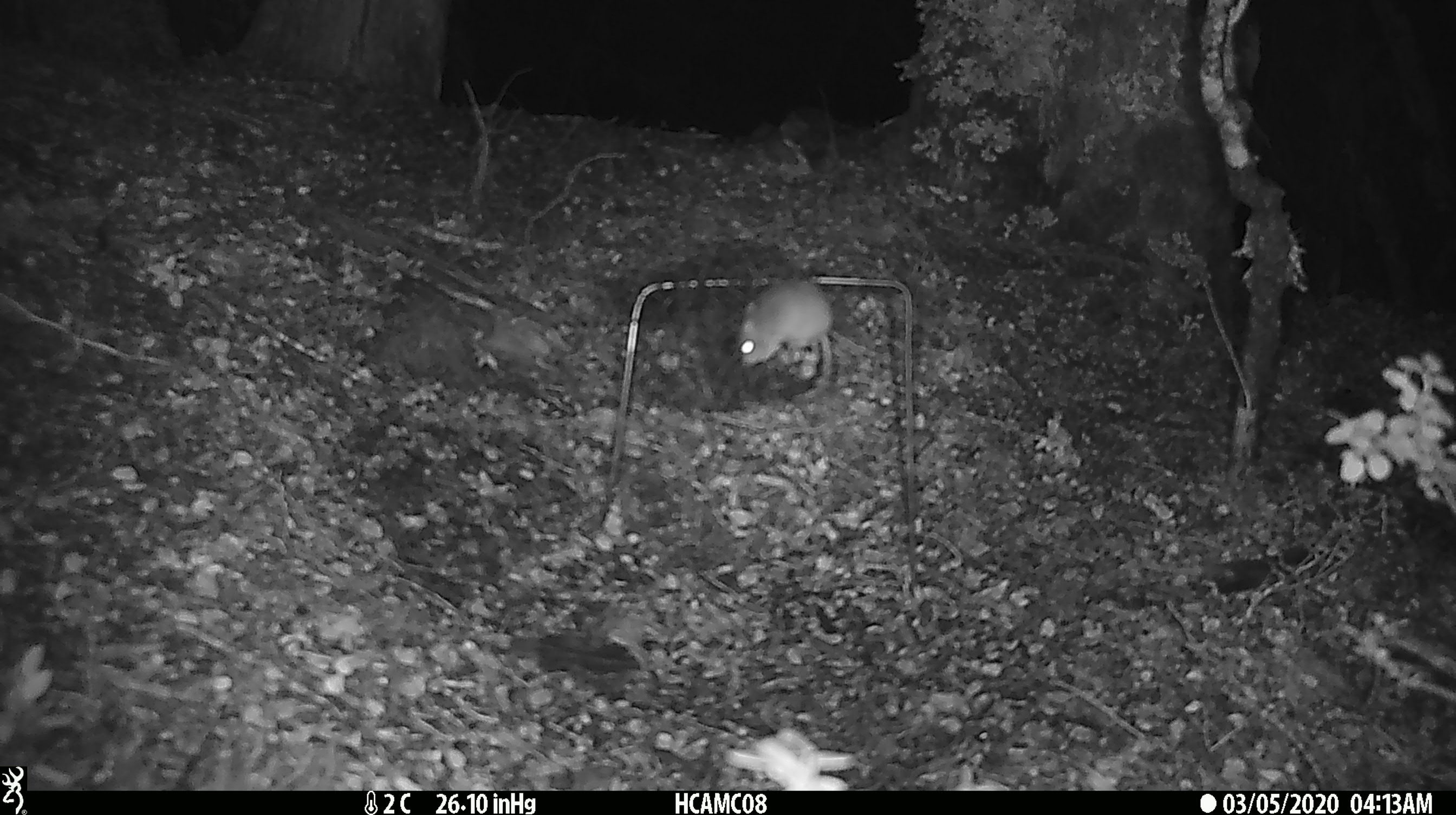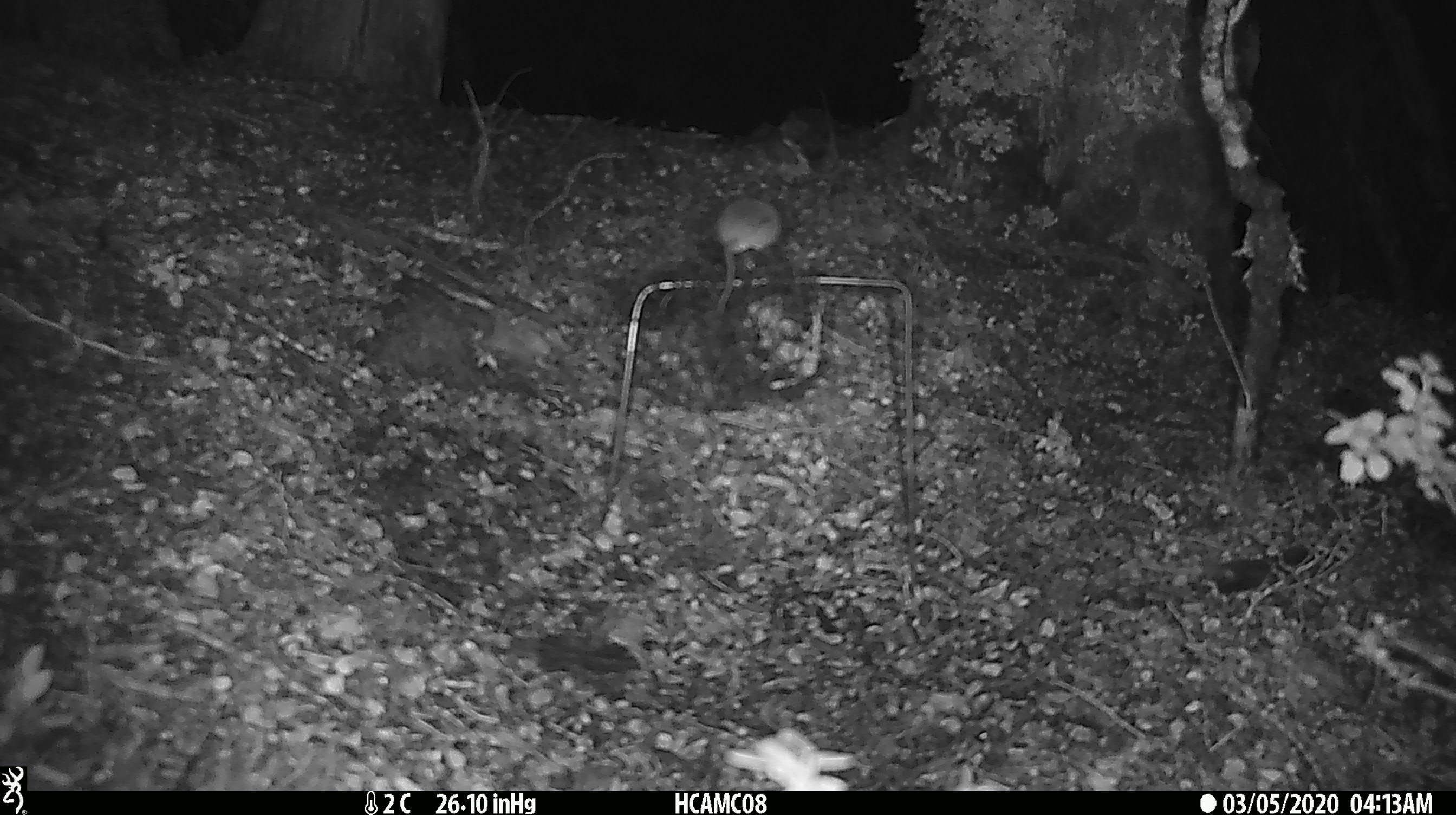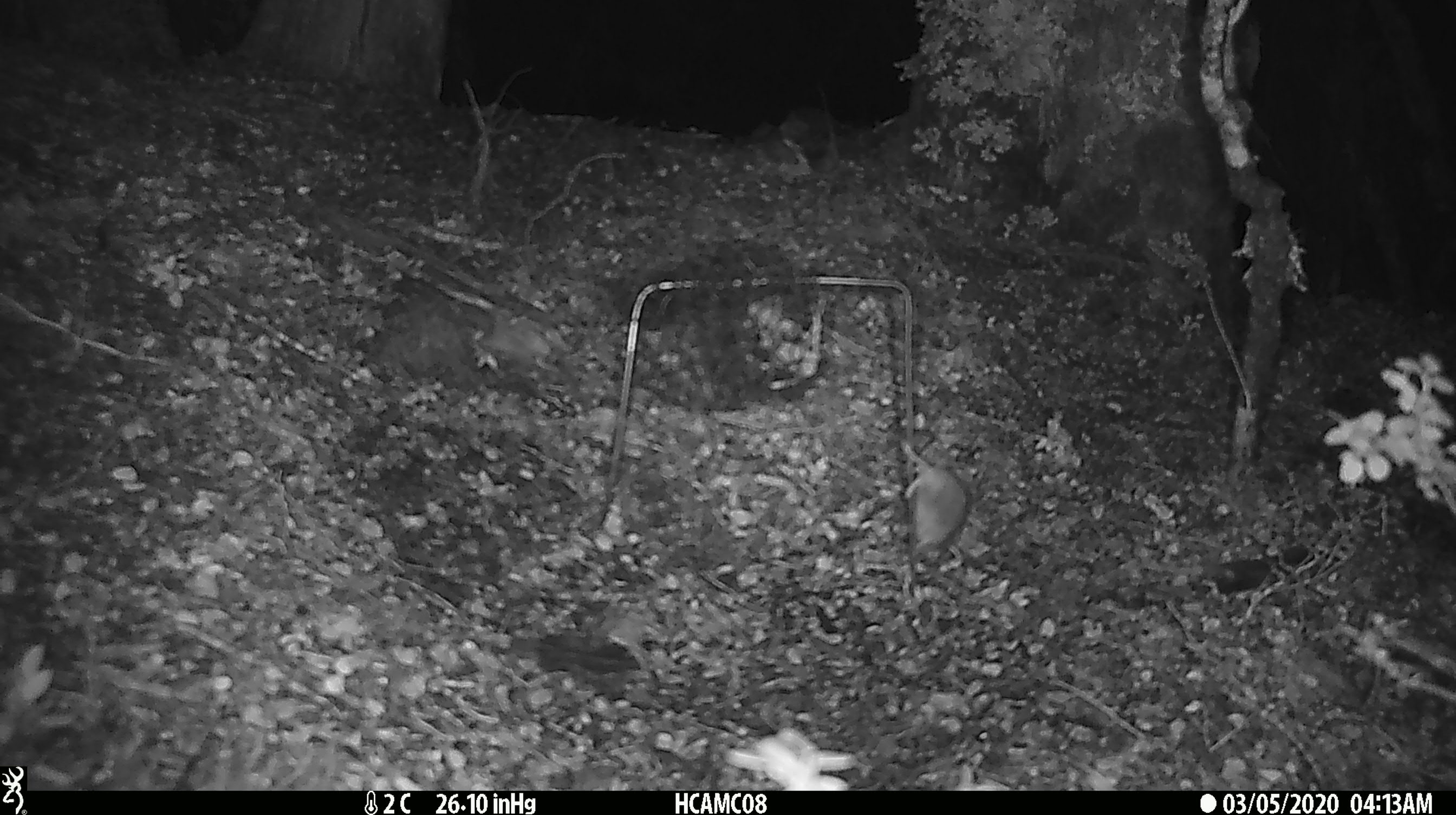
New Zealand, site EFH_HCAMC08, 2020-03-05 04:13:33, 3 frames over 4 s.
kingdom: Animalia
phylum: Chordata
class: Mammalia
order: Rodentia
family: Muridae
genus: Mus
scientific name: Mus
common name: mouse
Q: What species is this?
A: Mouse (Mus).